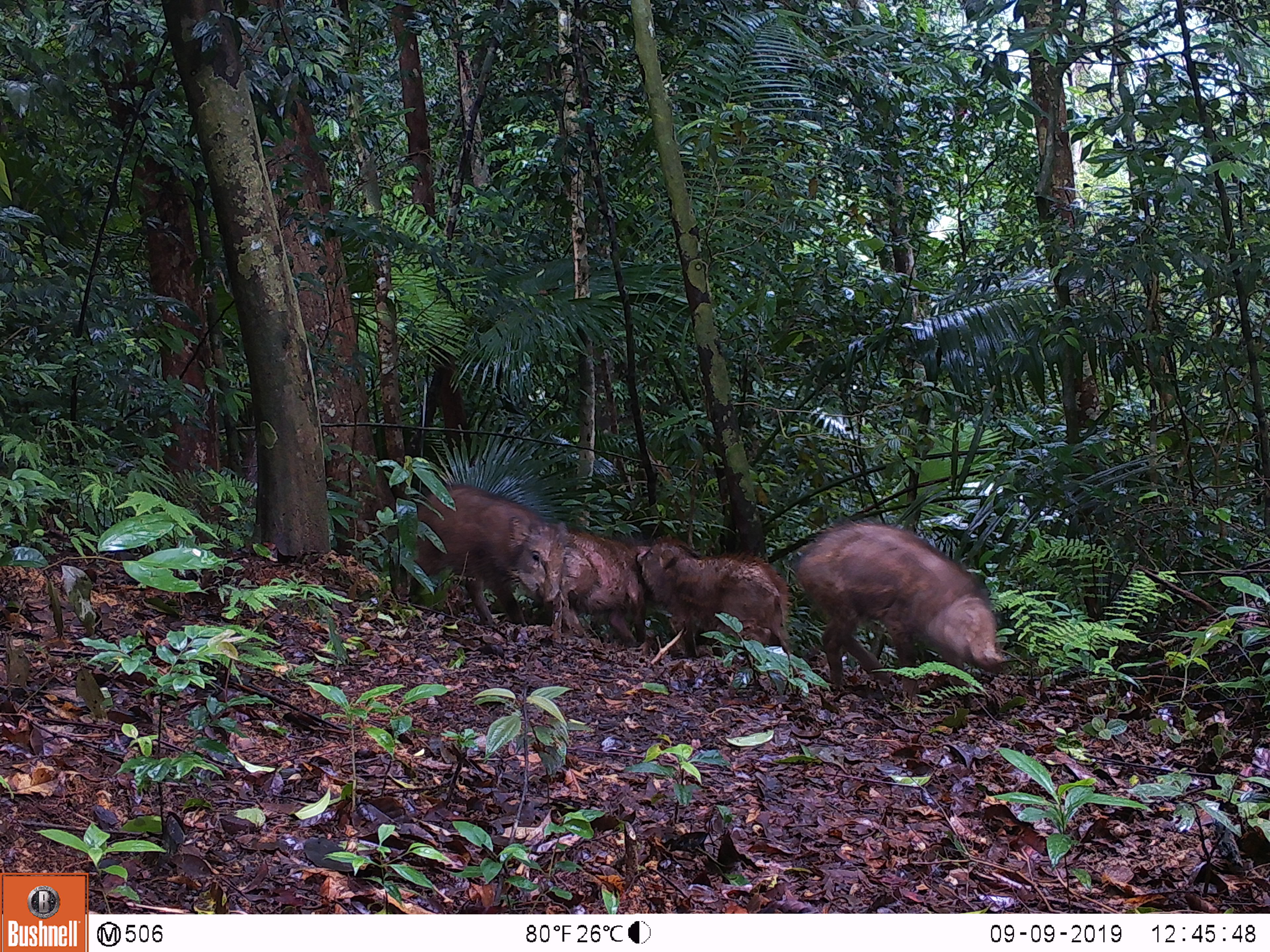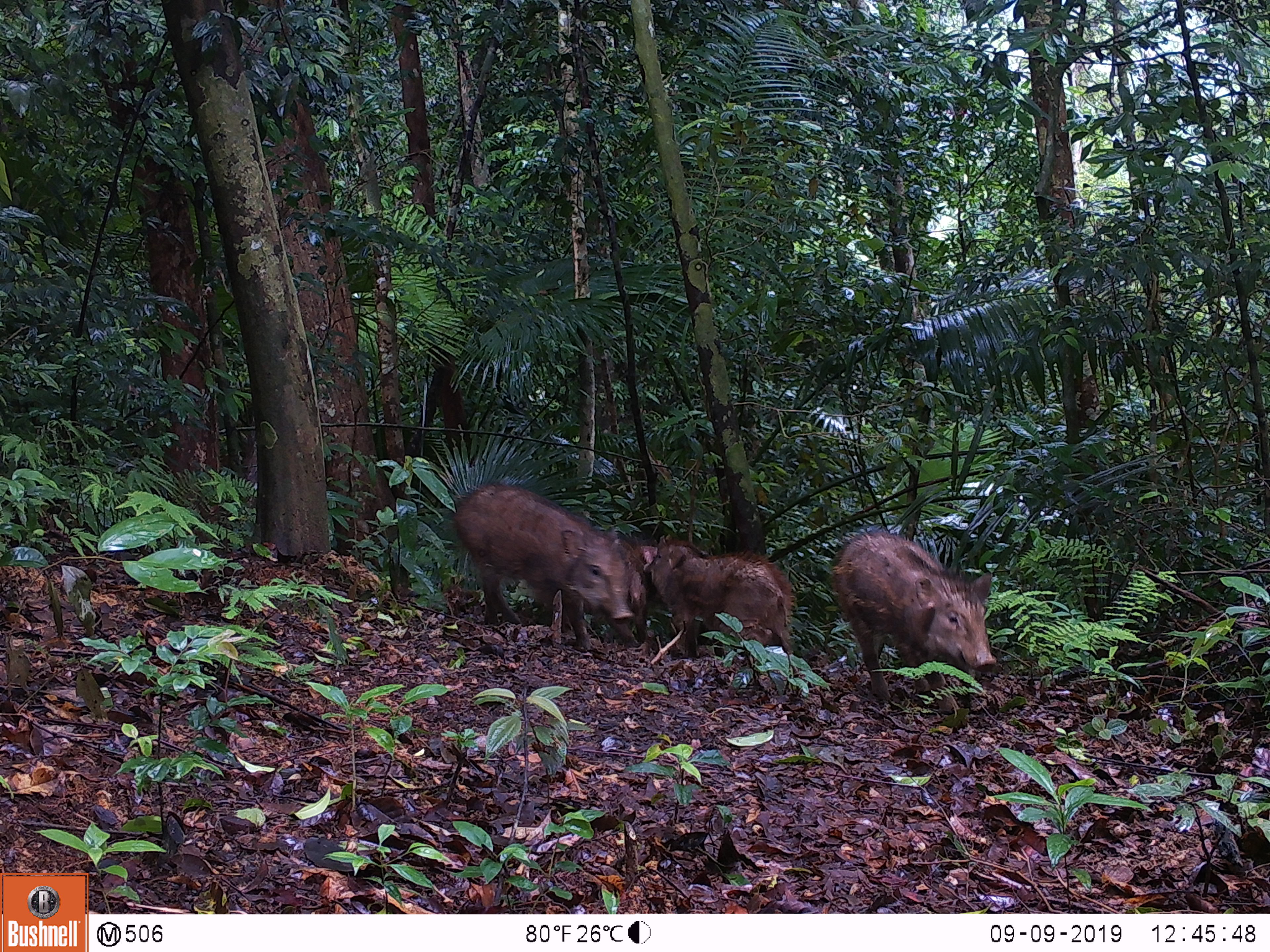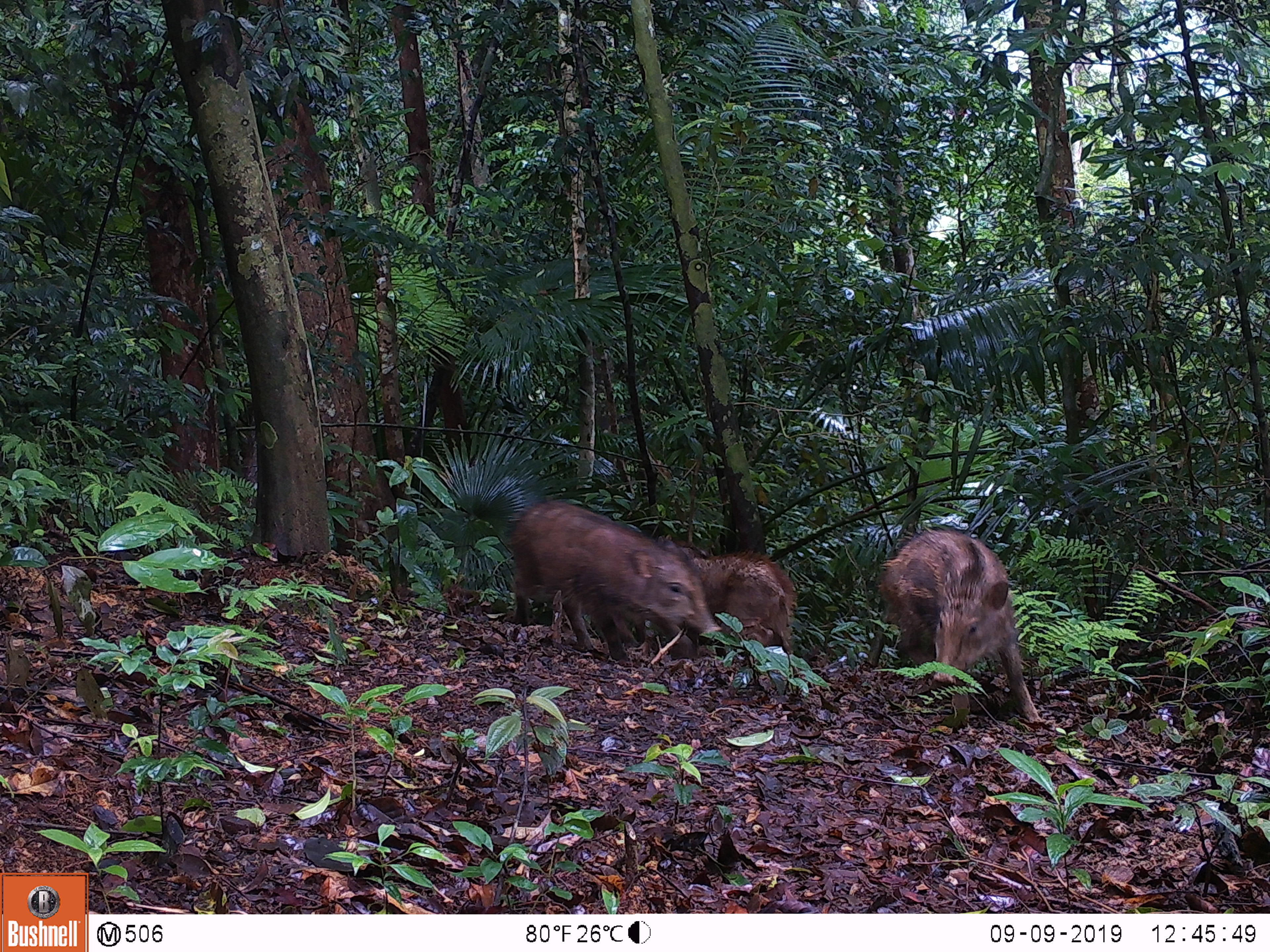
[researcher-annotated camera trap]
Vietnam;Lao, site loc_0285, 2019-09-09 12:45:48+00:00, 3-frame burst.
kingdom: Animalia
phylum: Chordata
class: Mammalia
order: Artiodactyla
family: Suidae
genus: Sus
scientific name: Sus scrofa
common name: eurasian wild pig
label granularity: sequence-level